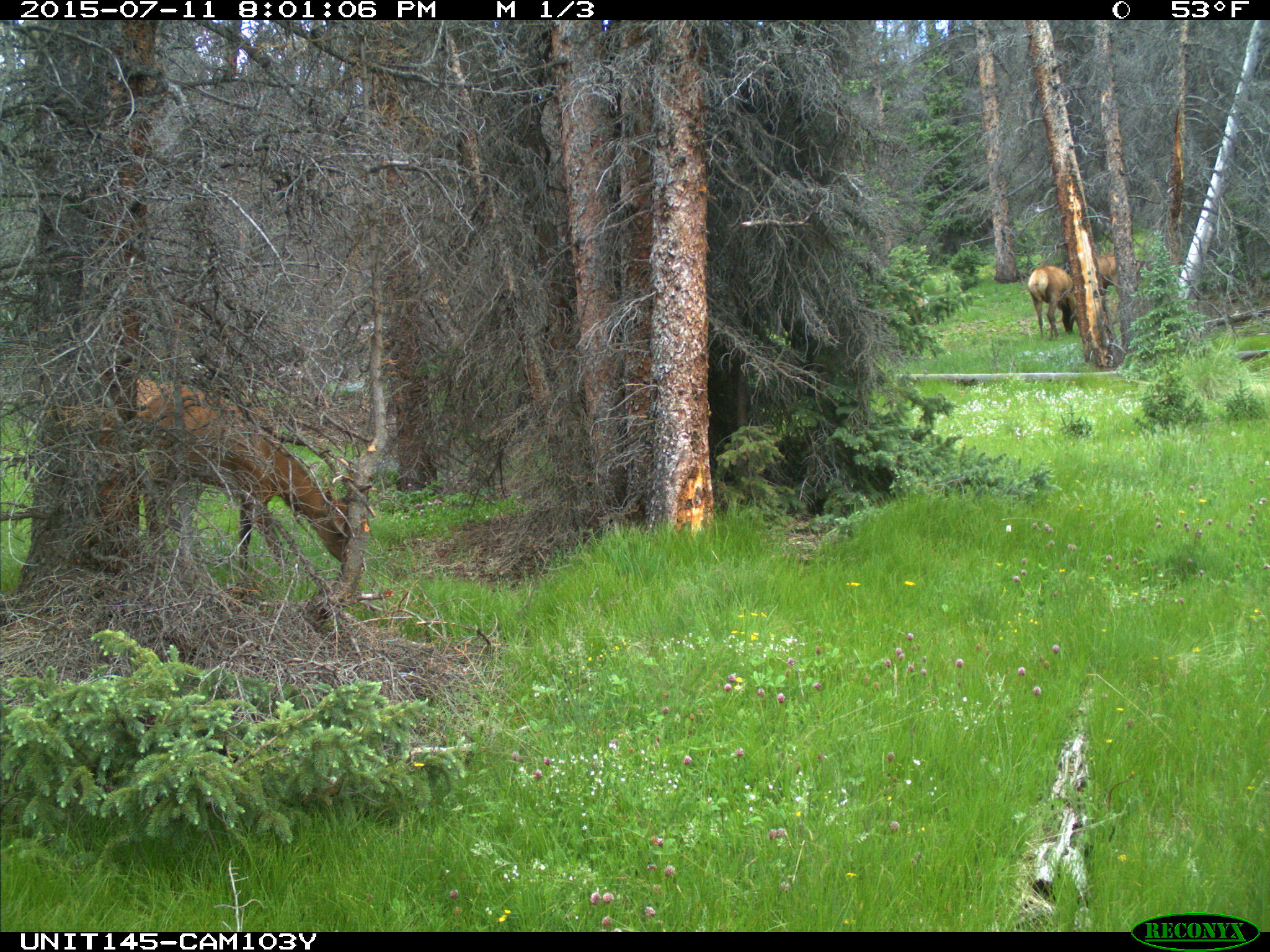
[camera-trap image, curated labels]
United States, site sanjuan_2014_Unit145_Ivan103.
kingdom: Animalia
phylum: Chordata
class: Mammalia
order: Artiodactyla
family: Cervidae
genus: Cervus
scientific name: Cervus elaphus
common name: red deer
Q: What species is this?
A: Cervus elaphus (red deer).